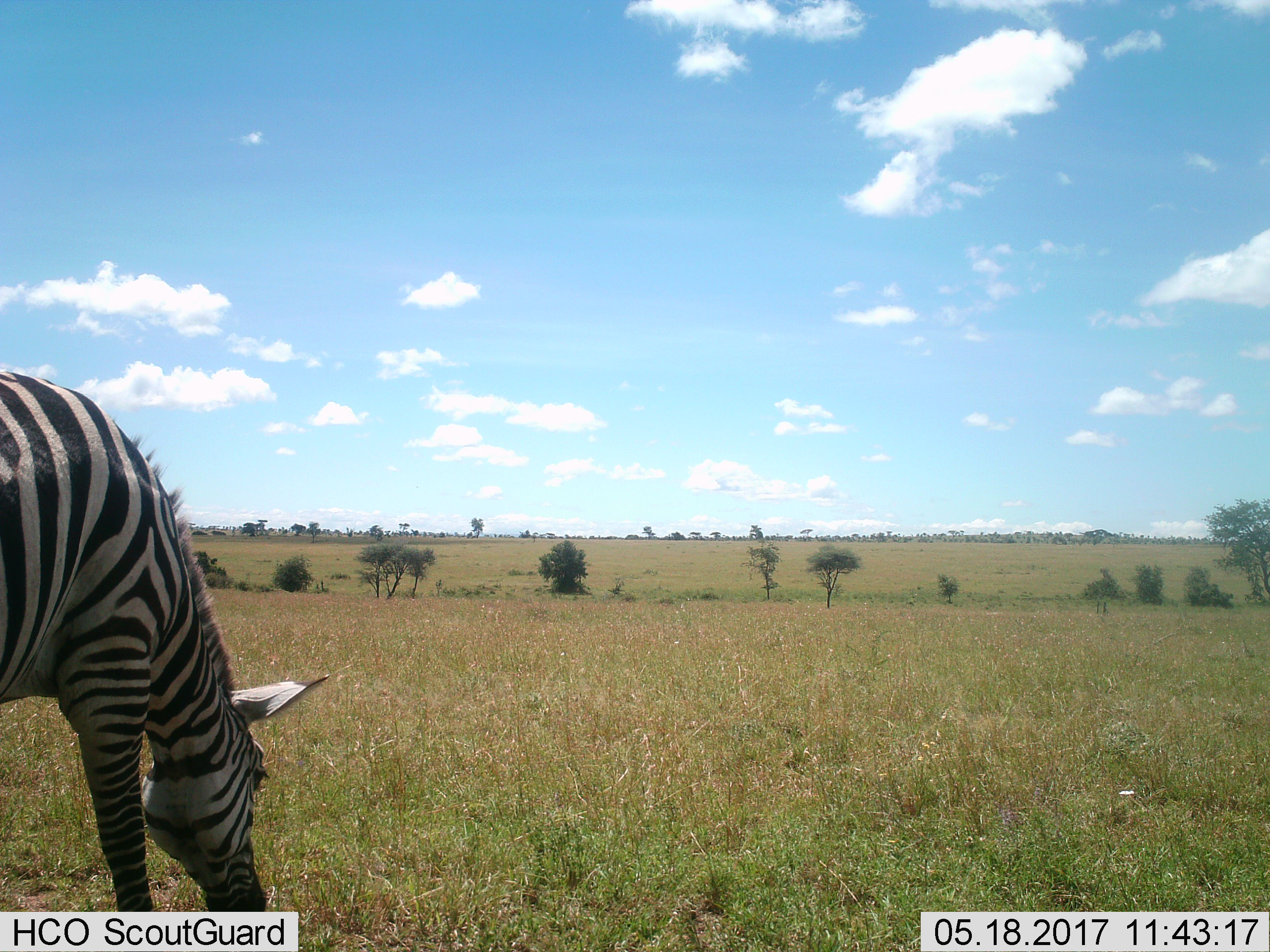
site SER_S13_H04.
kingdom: Animalia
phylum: Chordata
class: Mammalia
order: Perissodactyla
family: Equidae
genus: Equus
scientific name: Equus quagga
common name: plains zebra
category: zebraplains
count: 1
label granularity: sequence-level